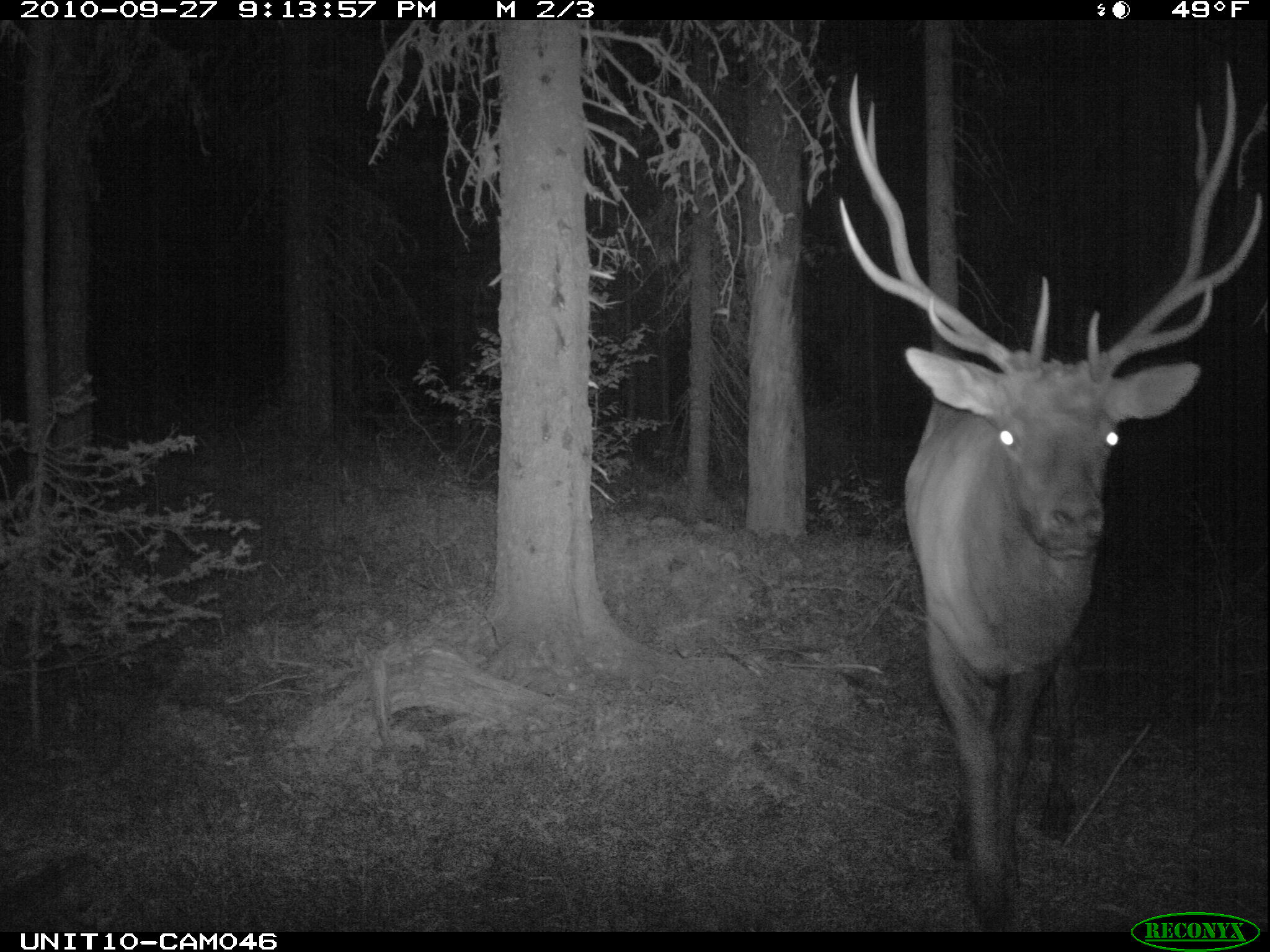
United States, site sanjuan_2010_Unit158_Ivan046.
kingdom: Animalia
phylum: Chordata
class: Mammalia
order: Artiodactyla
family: Cervidae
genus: Cervus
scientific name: Cervus elaphus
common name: red deer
Cervus elaphus (red deer).